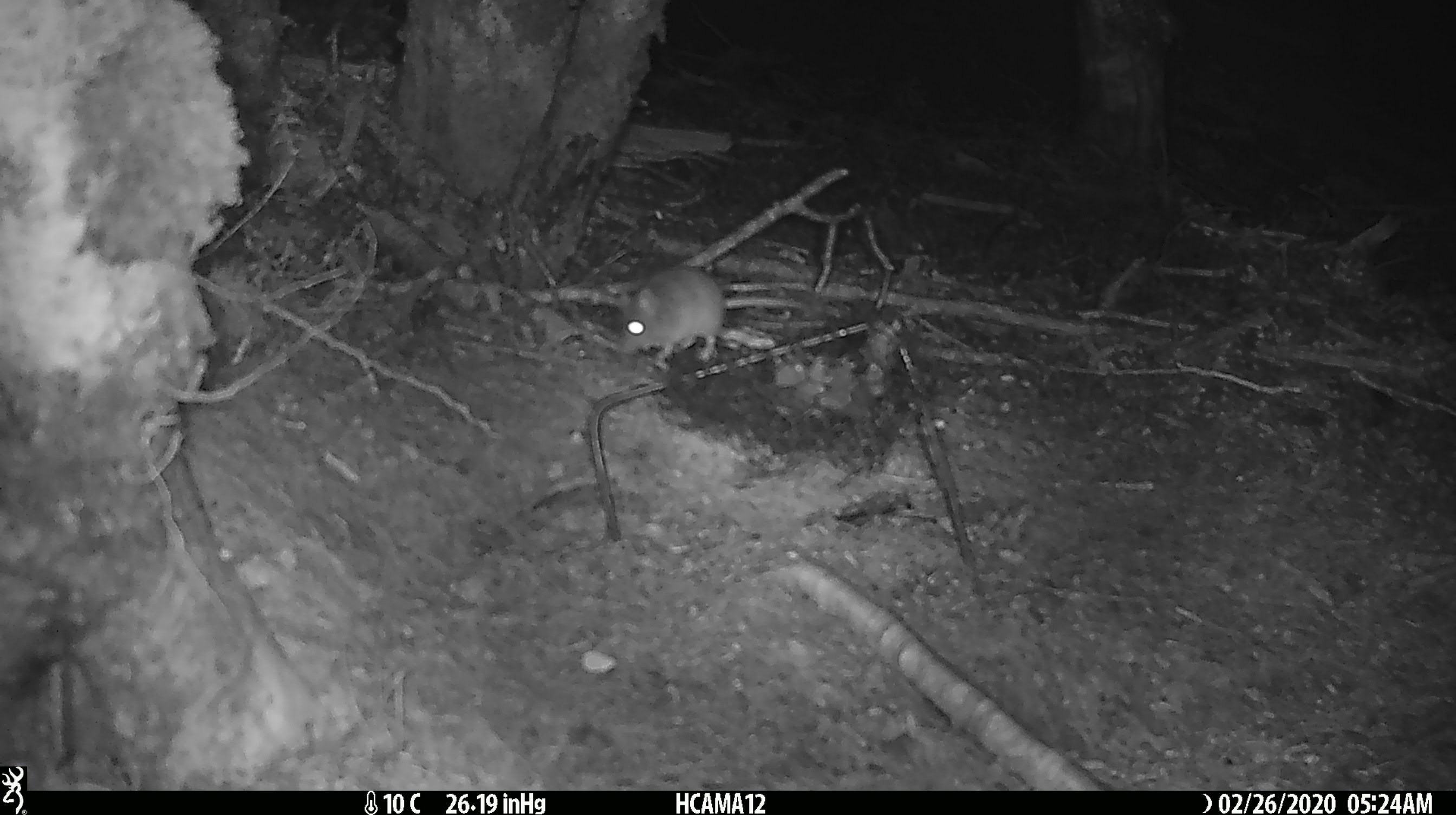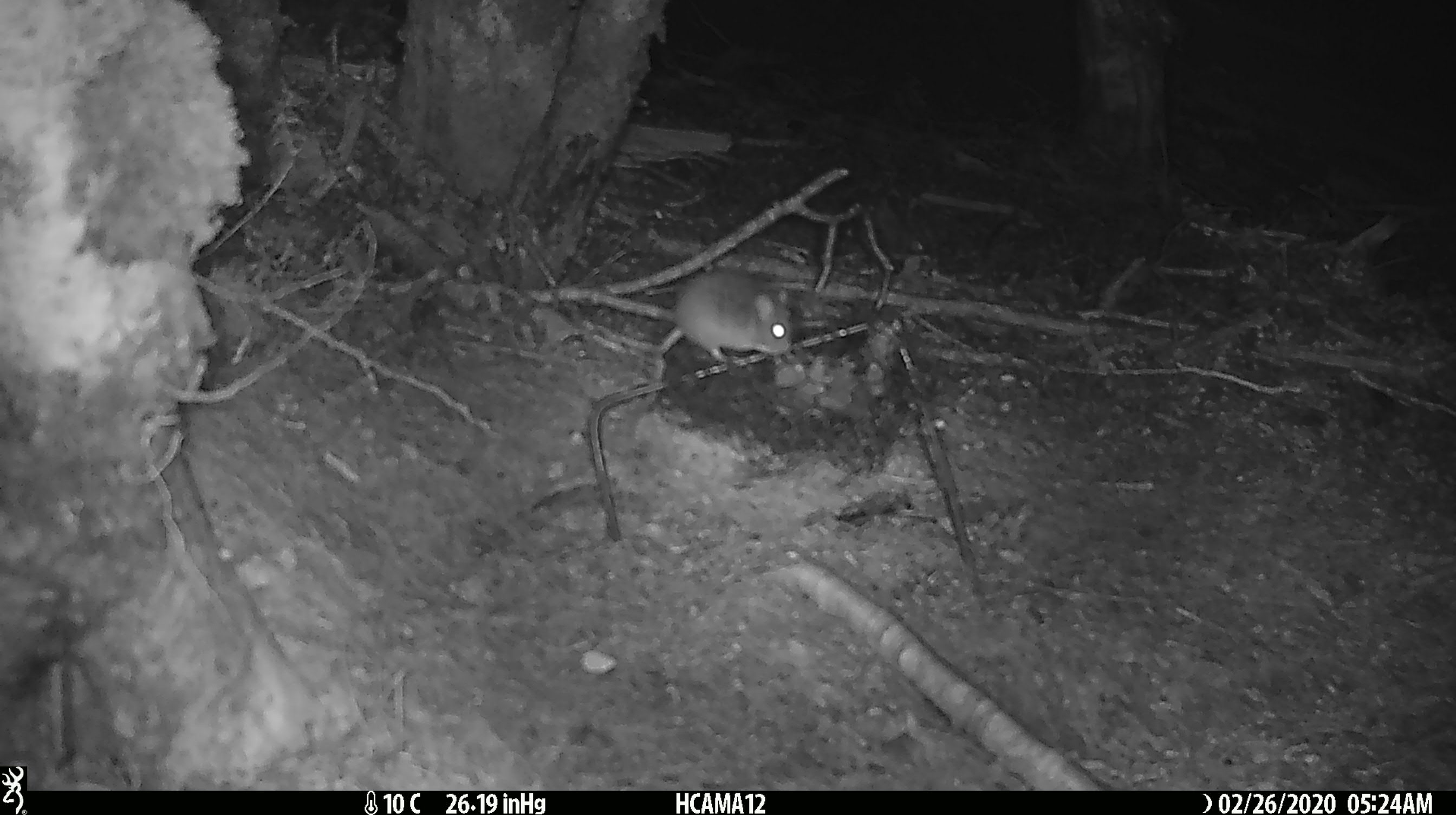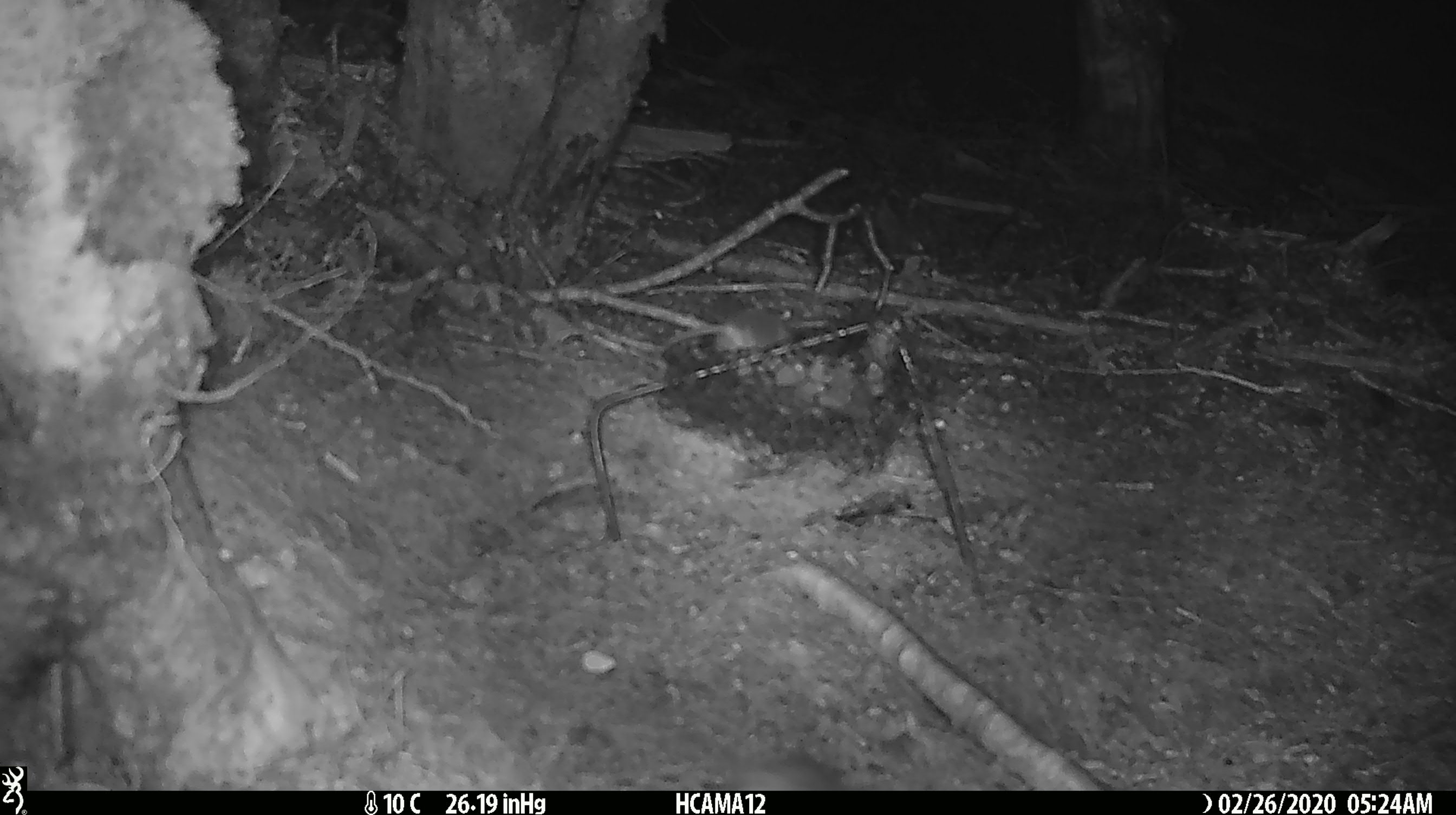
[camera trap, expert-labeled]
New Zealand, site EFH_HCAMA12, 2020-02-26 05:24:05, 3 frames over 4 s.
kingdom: Animalia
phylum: Chordata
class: Mammalia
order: Rodentia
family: Muridae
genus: Mus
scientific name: Mus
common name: mouse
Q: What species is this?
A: Mouse (Mus).